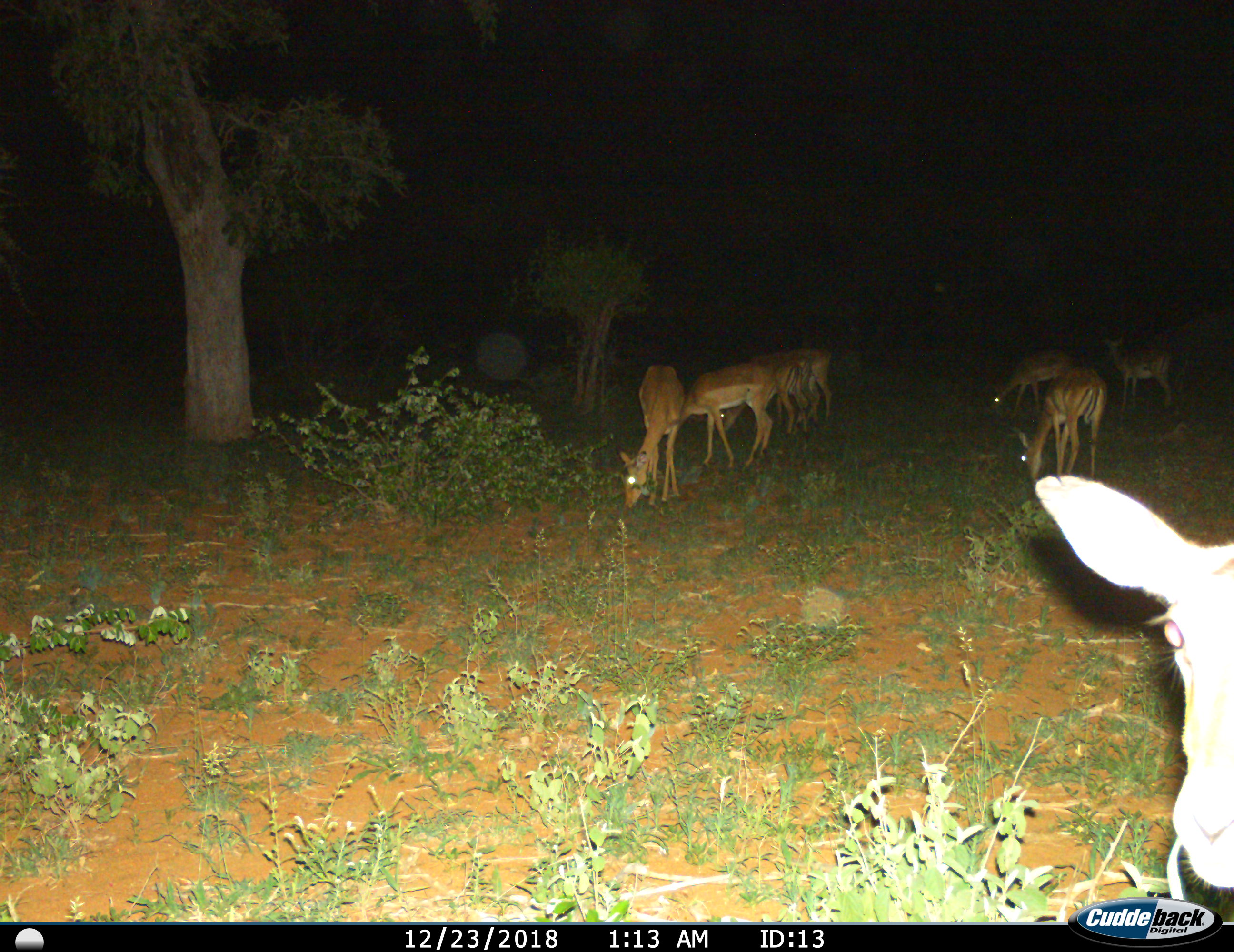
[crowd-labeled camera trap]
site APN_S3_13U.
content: unidentified animal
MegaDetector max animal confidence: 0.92